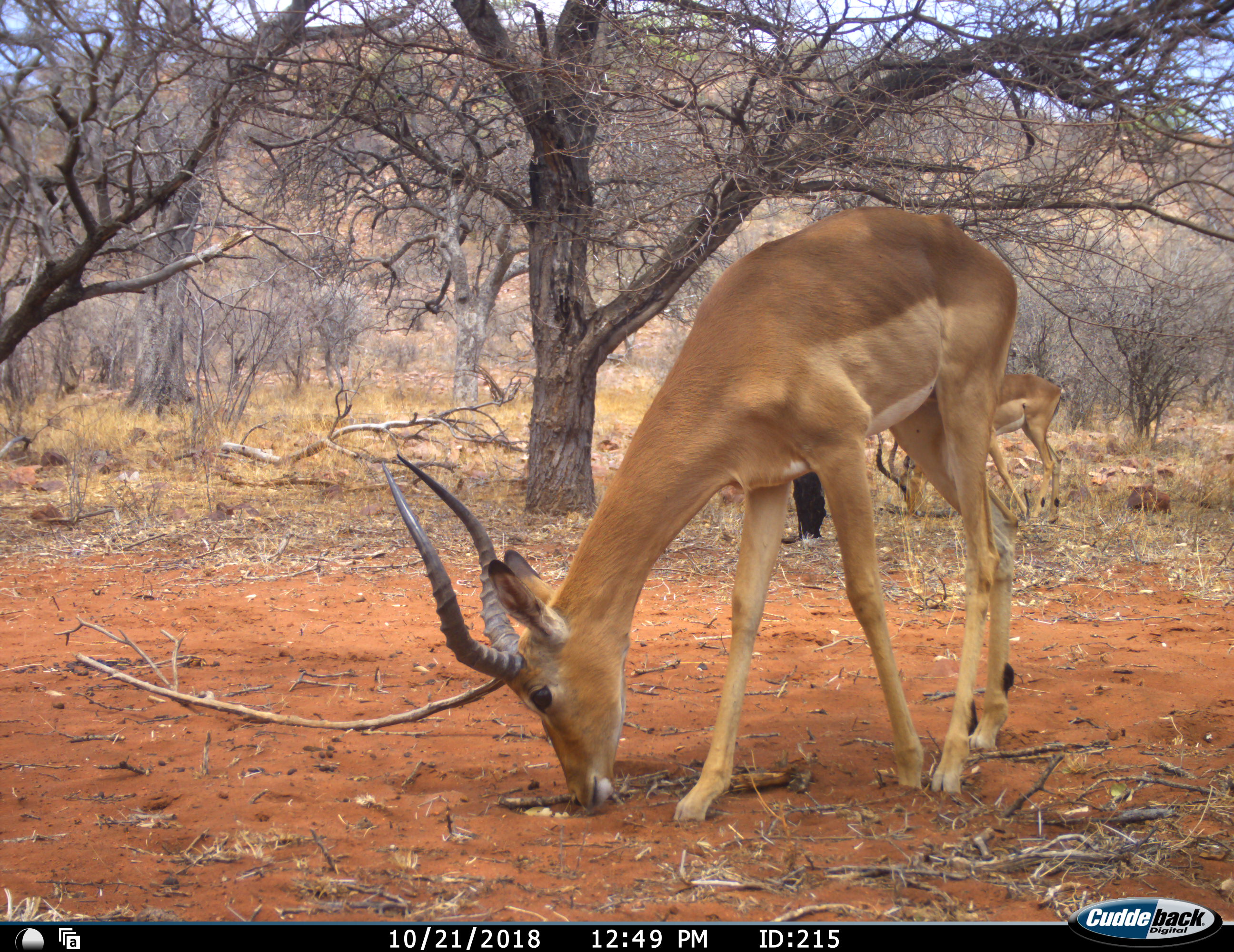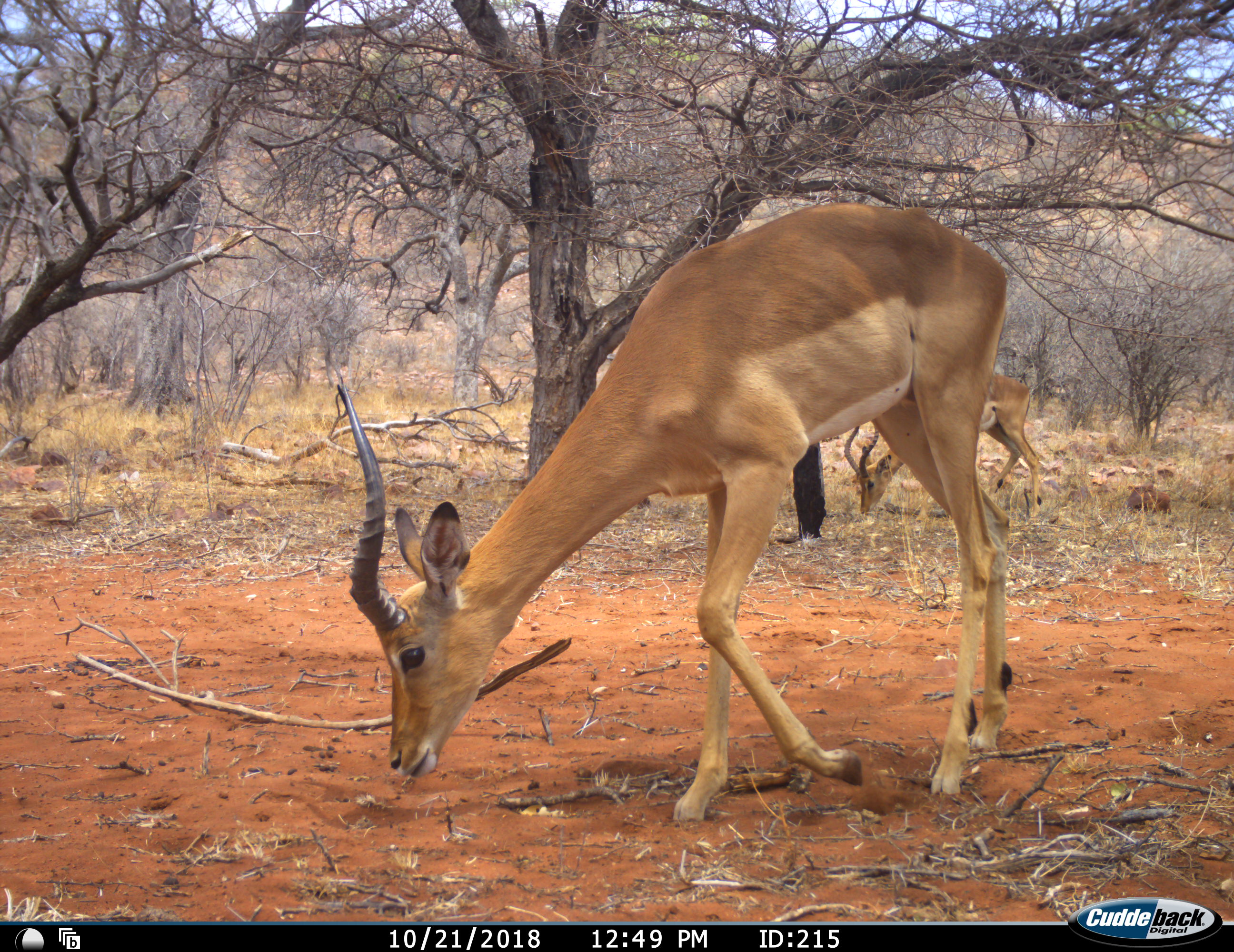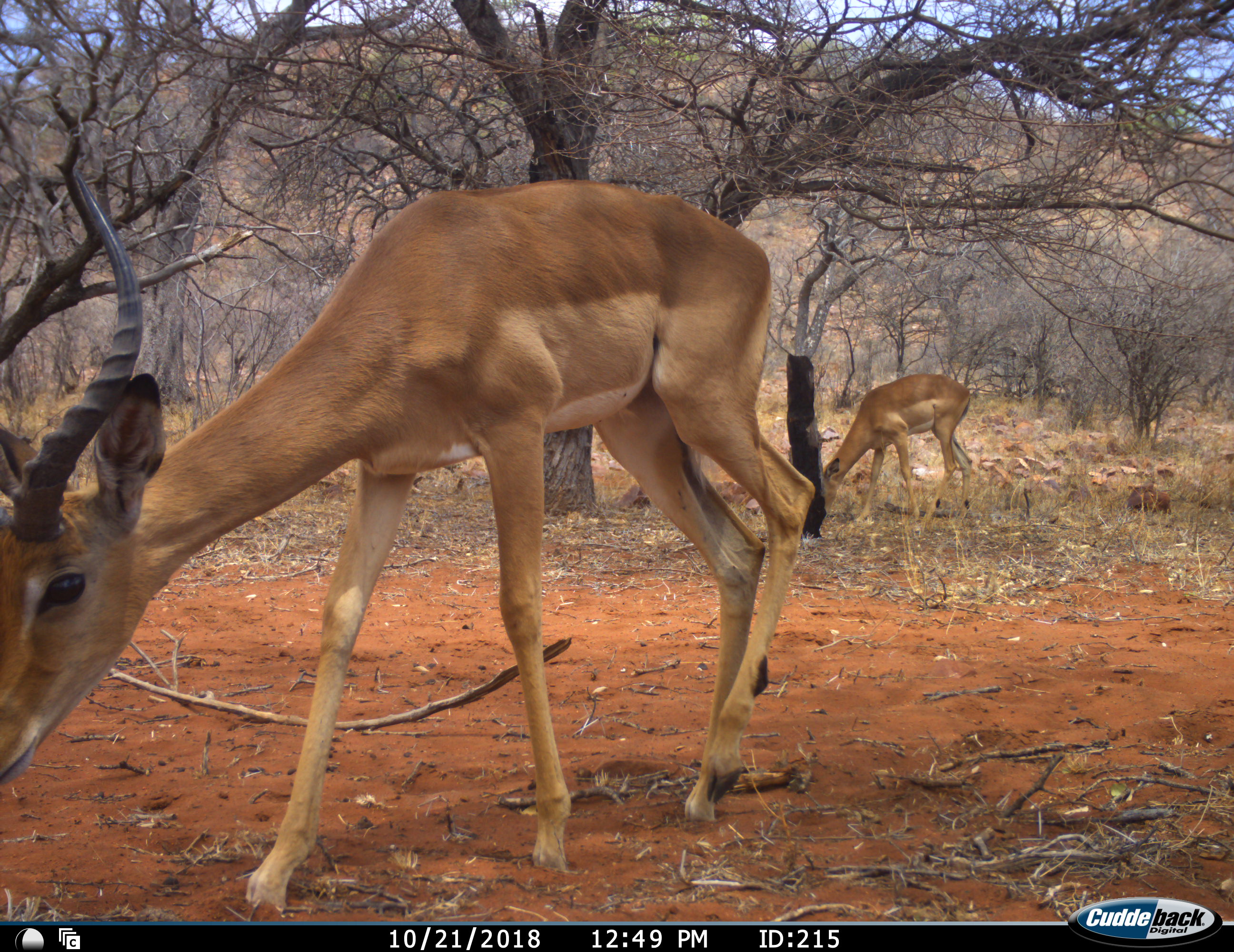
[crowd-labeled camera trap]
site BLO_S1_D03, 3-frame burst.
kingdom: Animalia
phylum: Chordata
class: Mammalia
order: Artiodactyla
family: Bovidae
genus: Aepyceros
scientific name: Aepyceros melampus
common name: impala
Impala (Aepyceros melampus), count 2. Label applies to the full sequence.